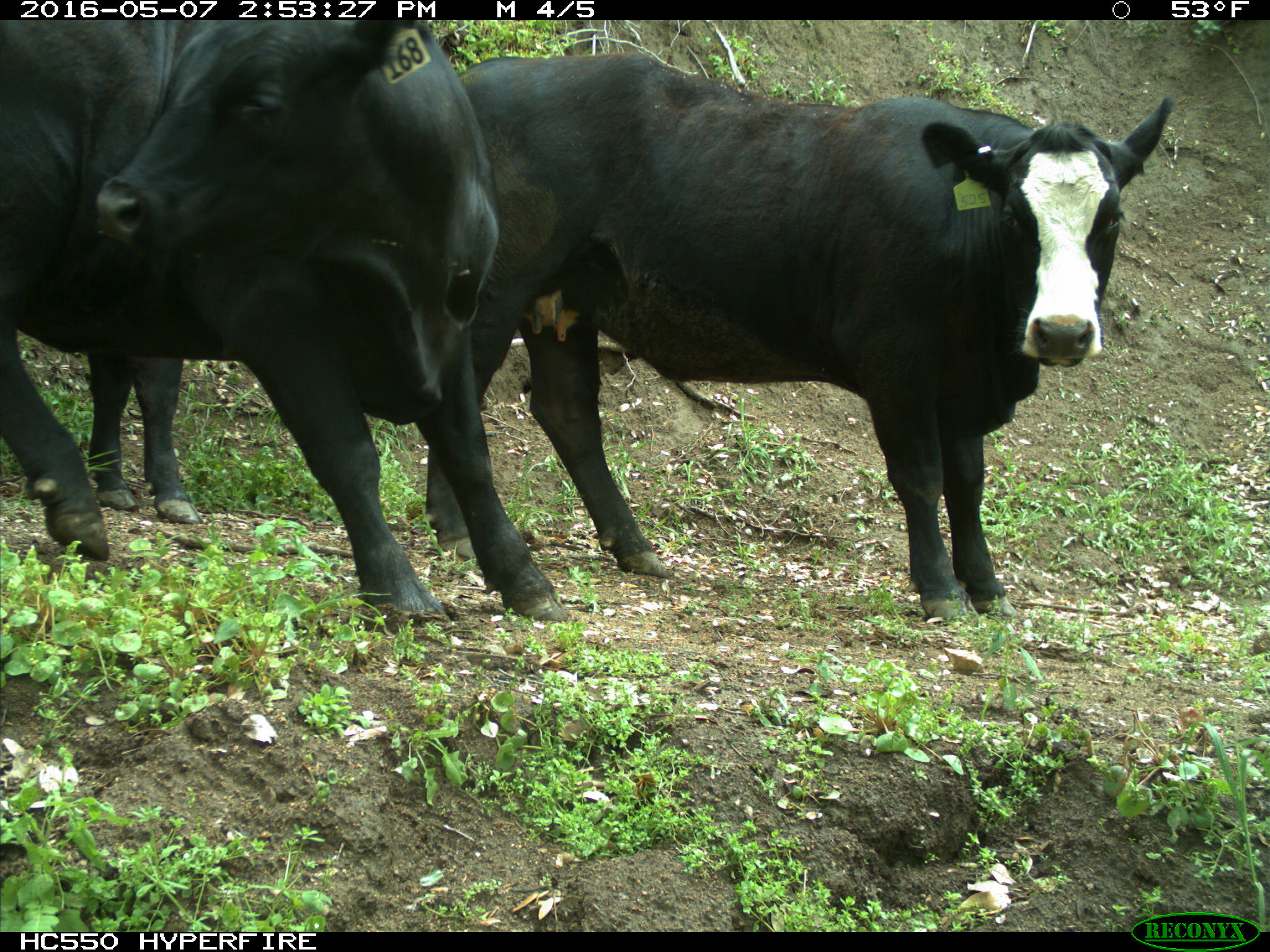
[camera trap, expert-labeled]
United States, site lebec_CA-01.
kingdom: Animalia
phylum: Chordata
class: Mammalia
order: Artiodactyla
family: Bovidae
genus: Bos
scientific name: Bos taurus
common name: domestic cow